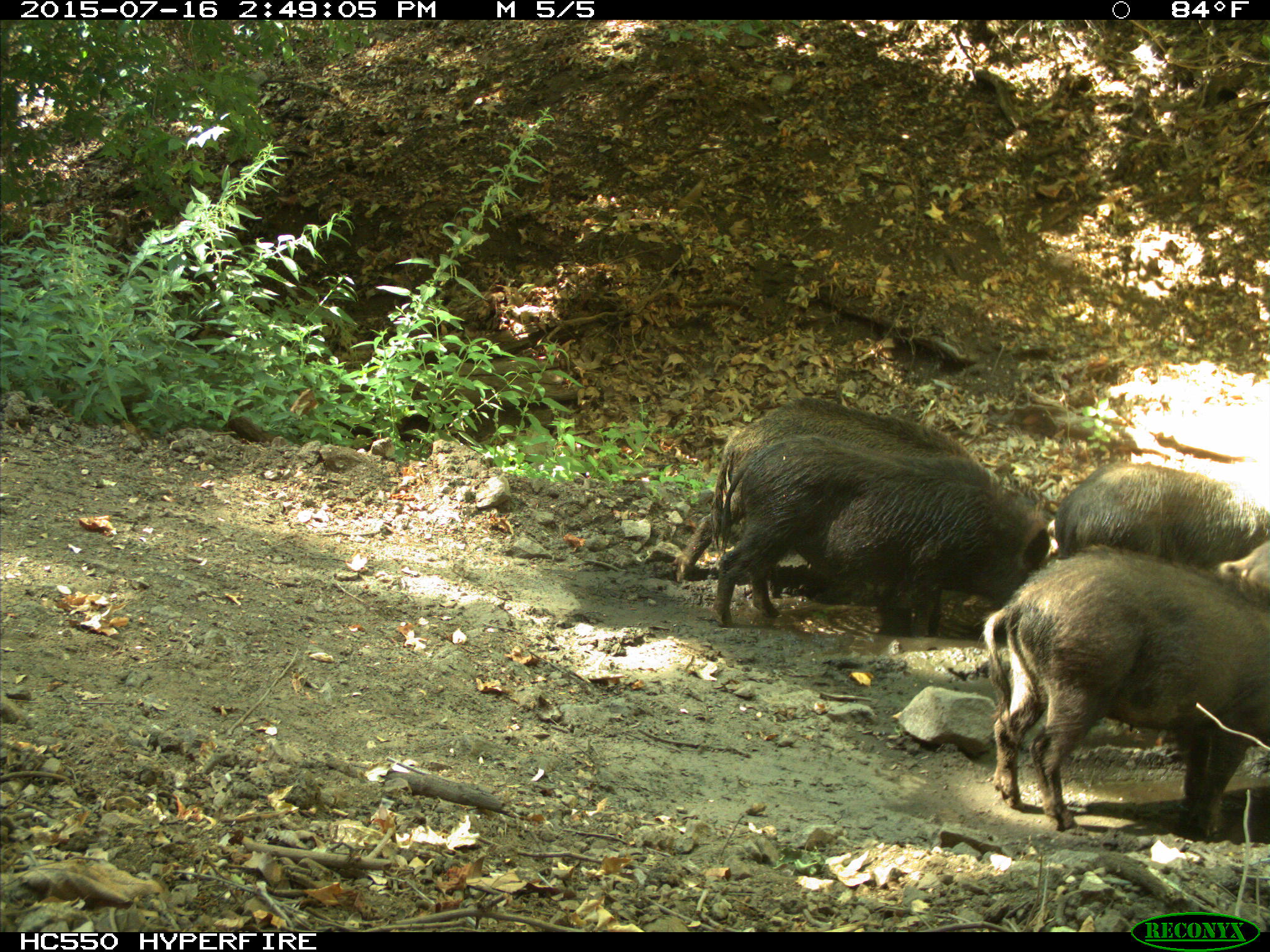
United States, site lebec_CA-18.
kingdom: Animalia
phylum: Chordata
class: Mammalia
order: Artiodactyla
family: Suidae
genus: Sus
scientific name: Sus scrofa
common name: wild boar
Sus scrofa (wild boar).